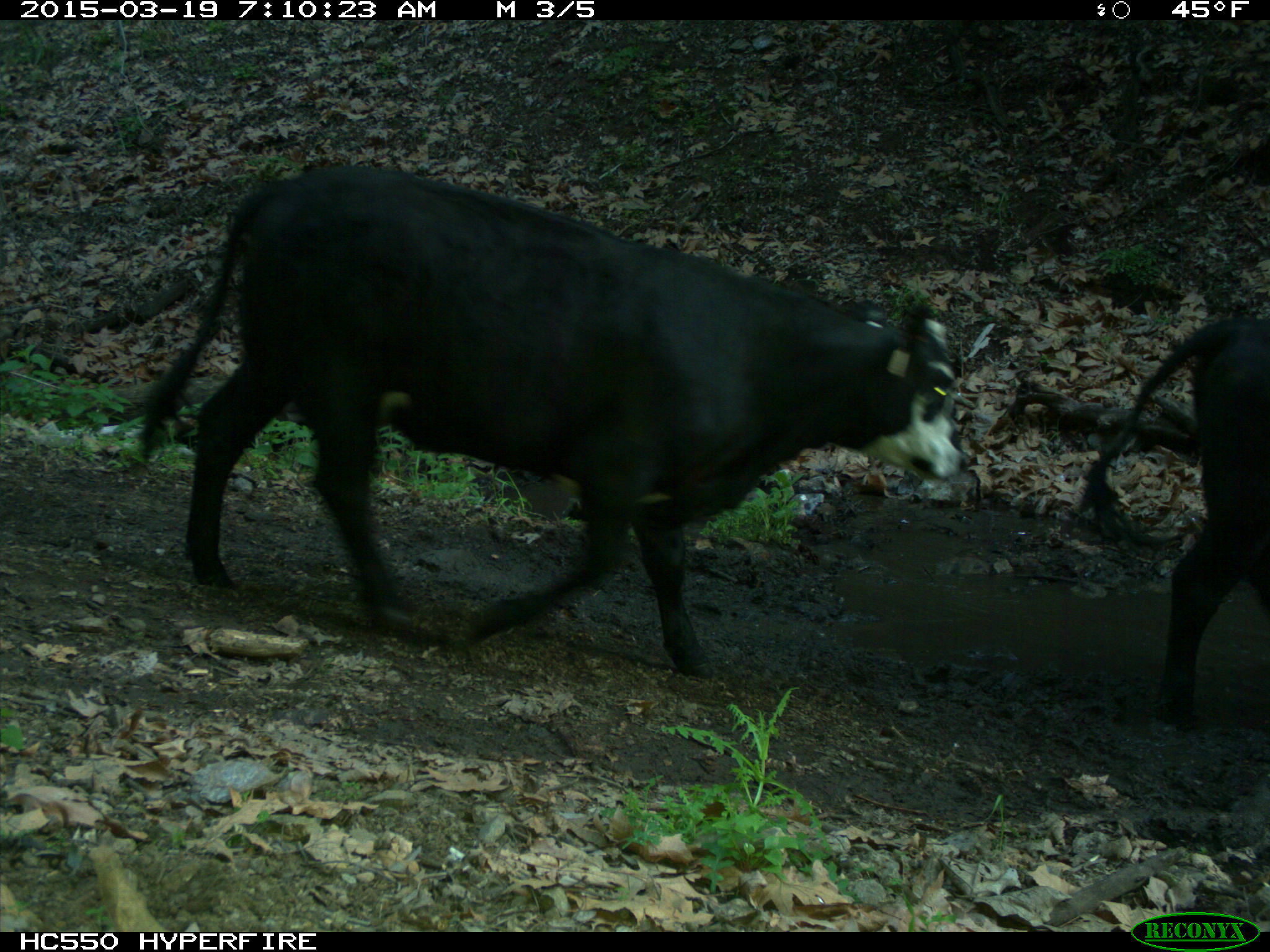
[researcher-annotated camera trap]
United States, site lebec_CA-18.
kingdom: Animalia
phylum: Chordata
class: Mammalia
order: Artiodactyla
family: Bovidae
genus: Bos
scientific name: Bos taurus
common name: domestic cow